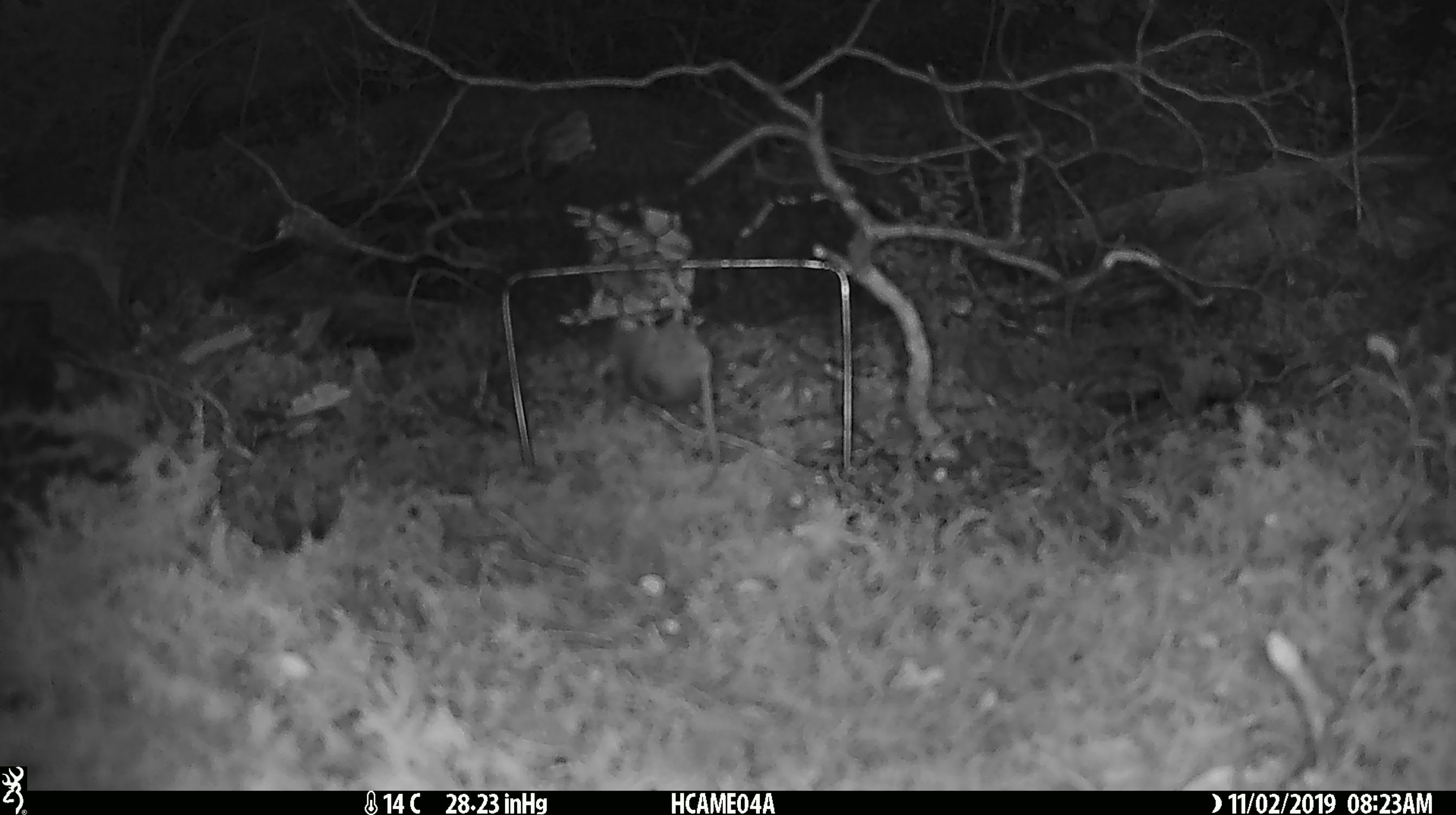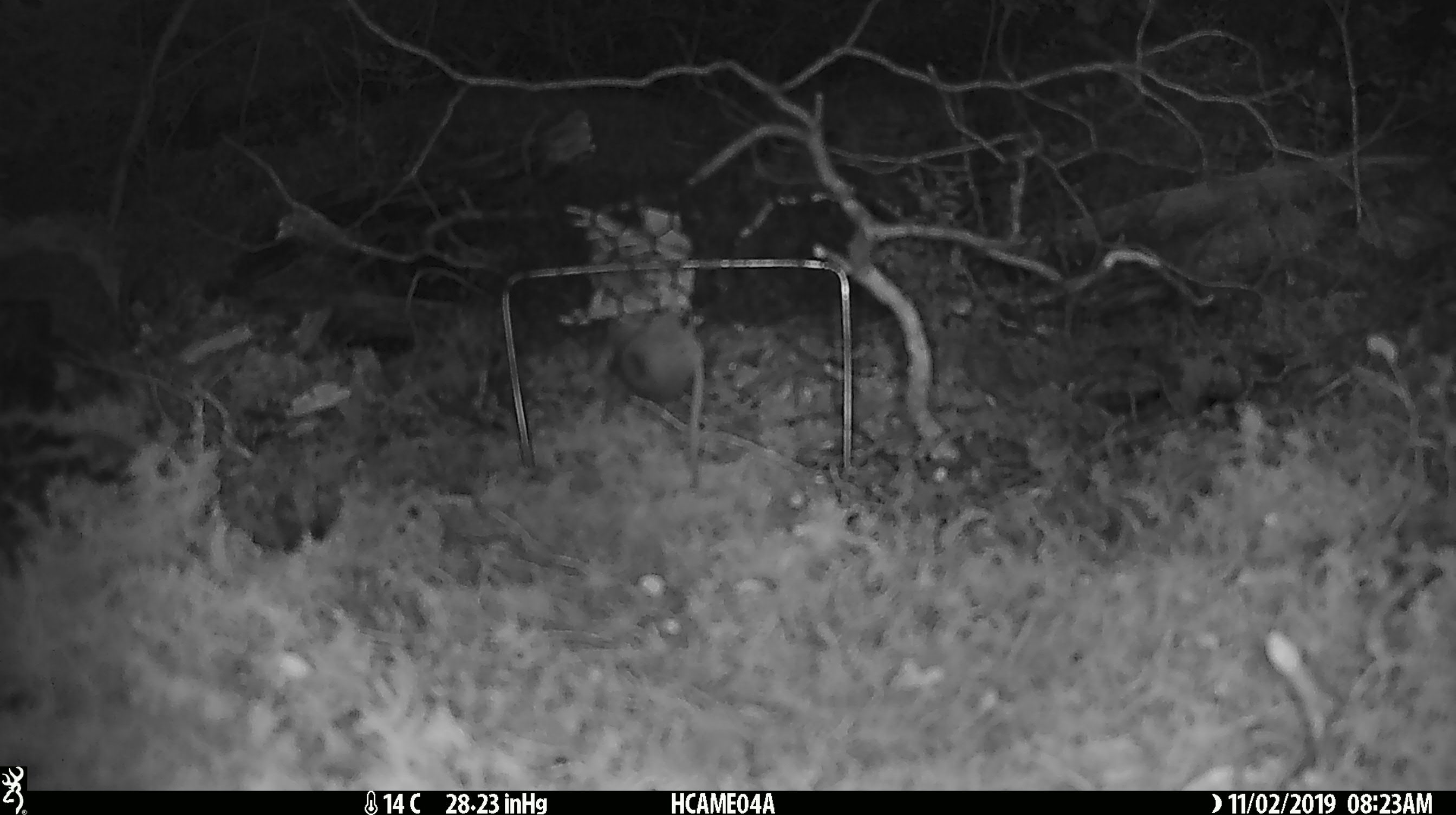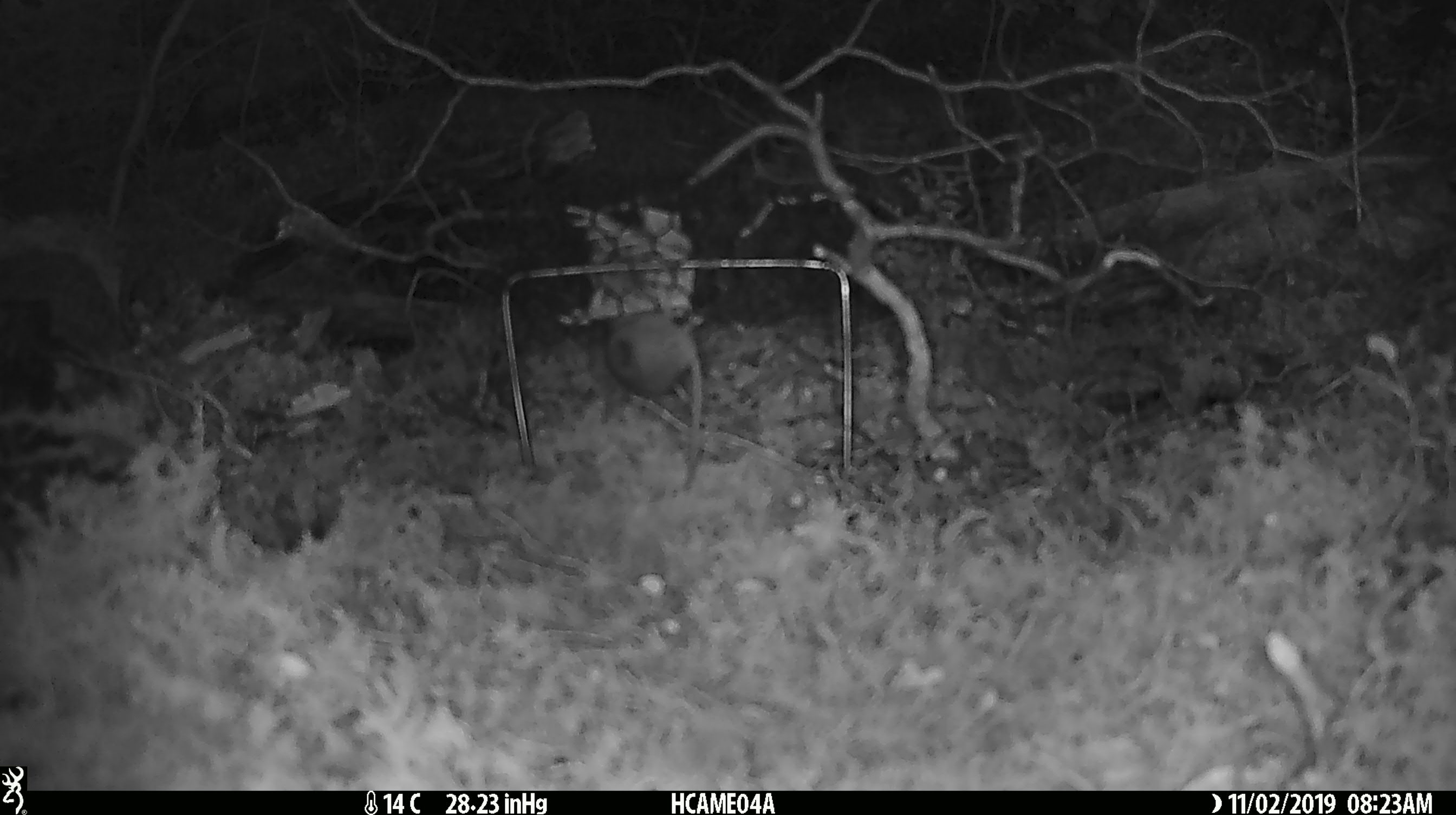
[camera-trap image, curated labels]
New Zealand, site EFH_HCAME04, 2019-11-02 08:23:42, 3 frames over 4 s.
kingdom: Animalia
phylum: Chordata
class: Mammalia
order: Rodentia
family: Muridae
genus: Mus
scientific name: Mus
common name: mouse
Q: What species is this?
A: Mouse (Mus).